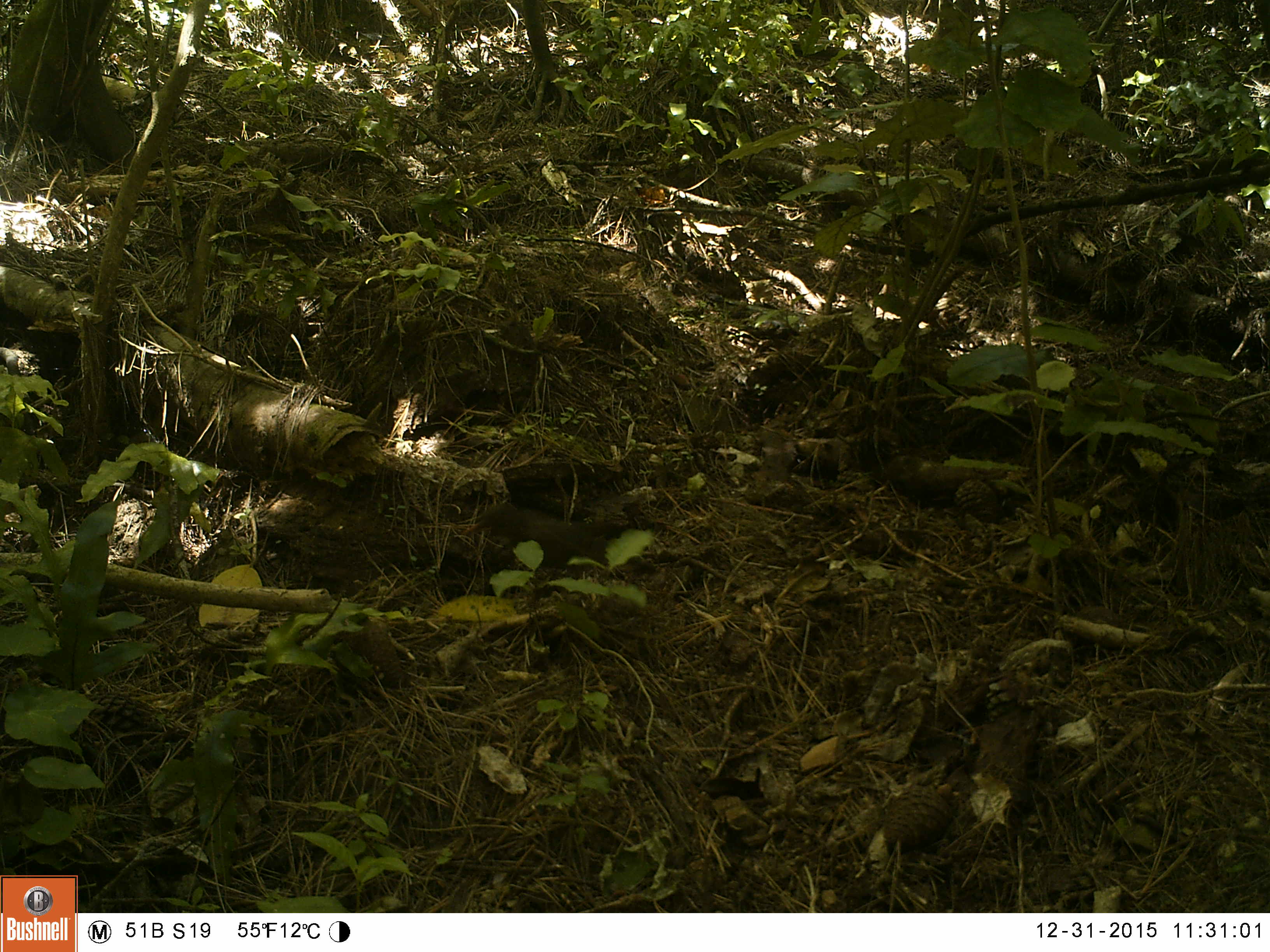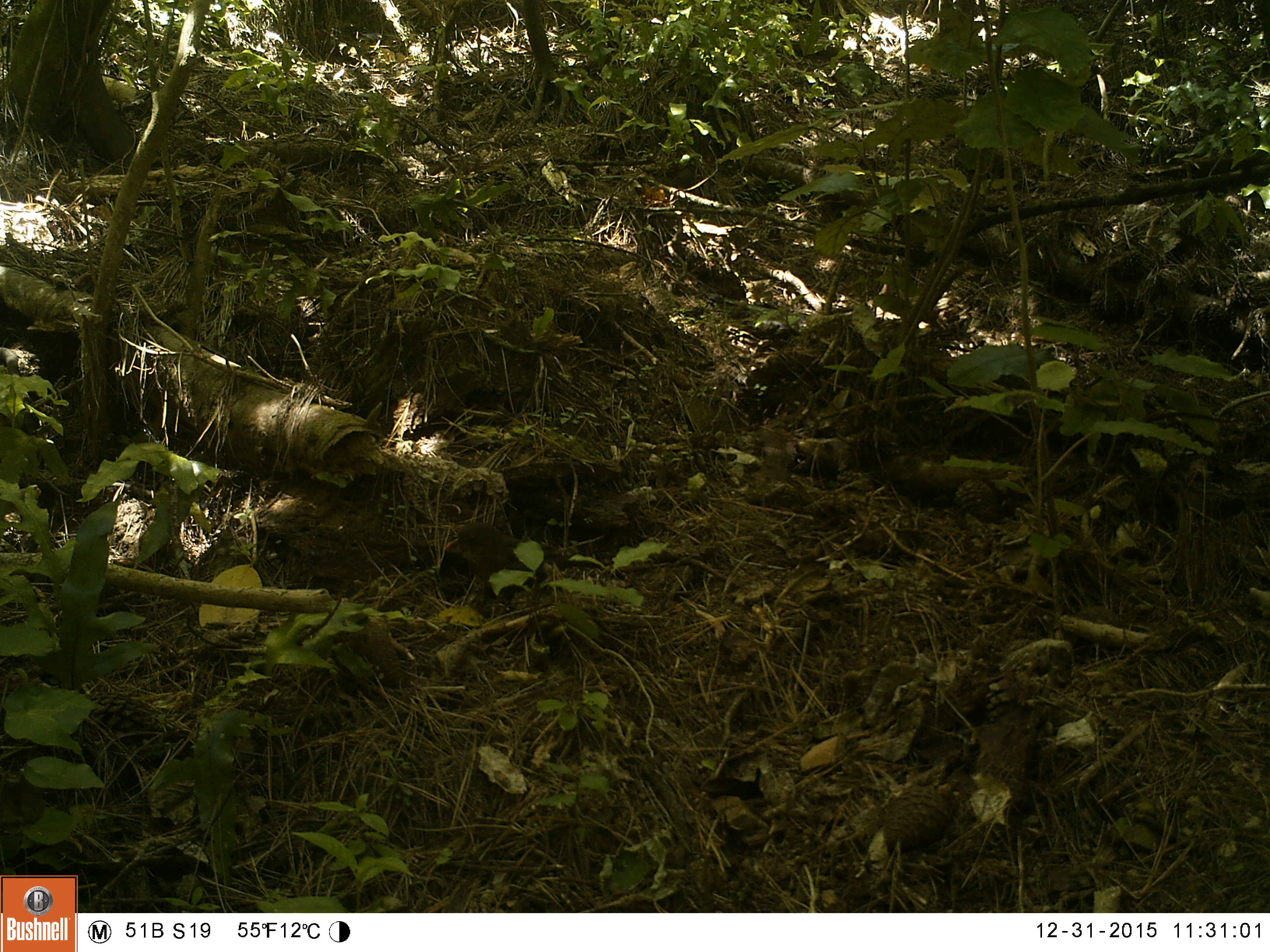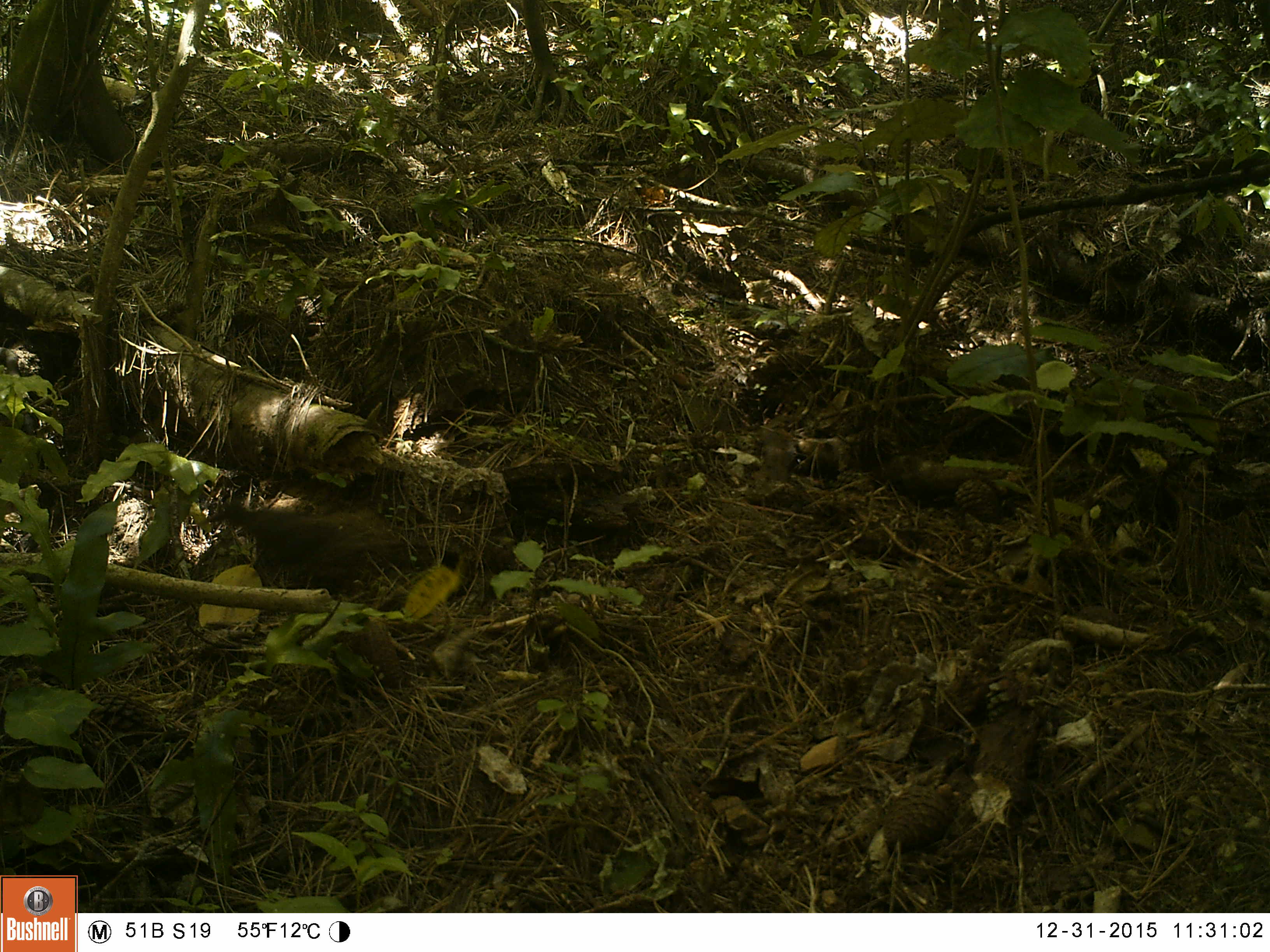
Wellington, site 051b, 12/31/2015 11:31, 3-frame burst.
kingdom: Animalia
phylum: Chordata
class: Aves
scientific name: Aves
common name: bird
Bird (Aves).